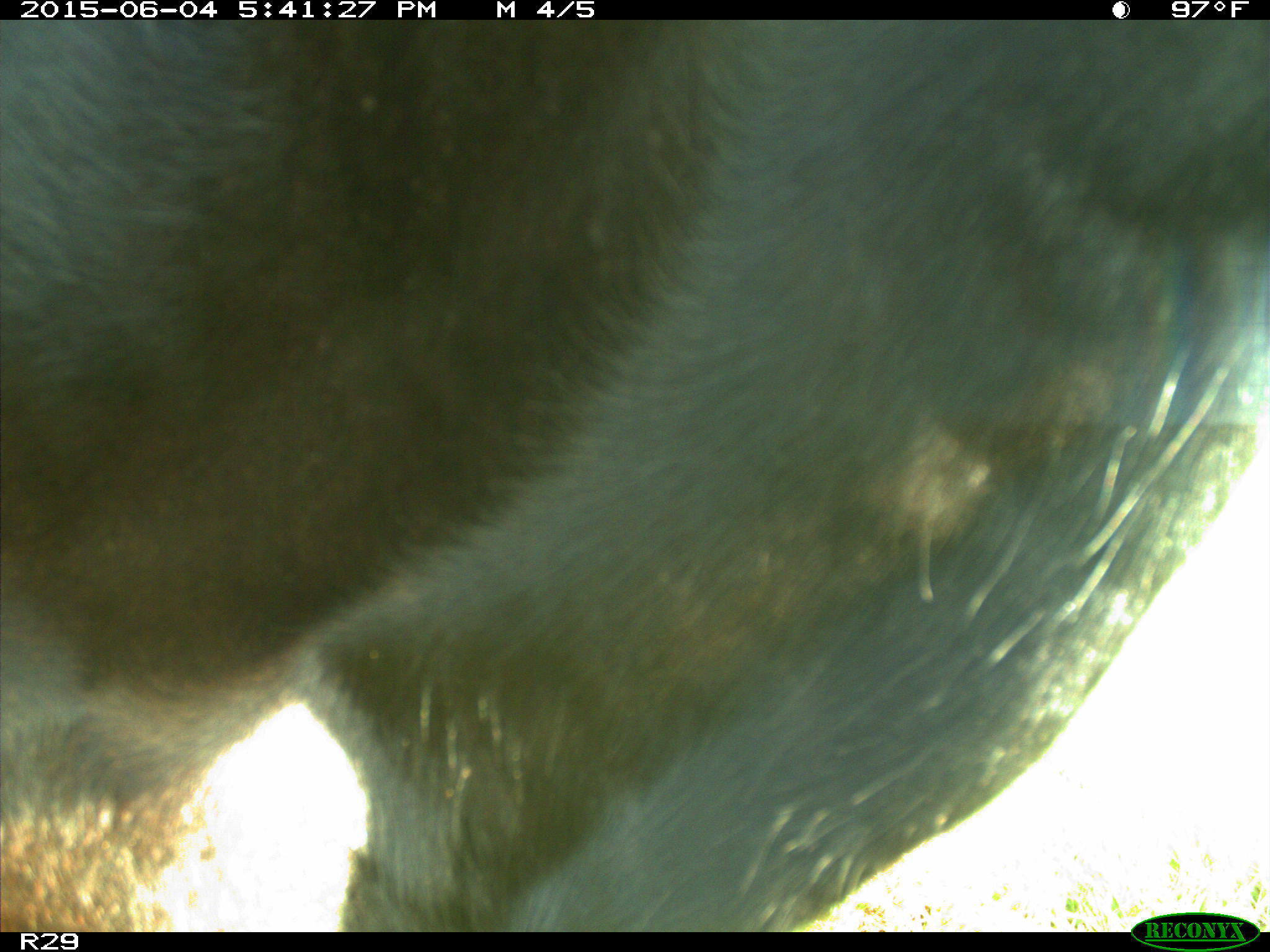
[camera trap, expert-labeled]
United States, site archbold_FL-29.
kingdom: Animalia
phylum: Chordata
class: Mammalia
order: Artiodactyla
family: Bovidae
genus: Bos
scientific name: Bos taurus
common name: domestic cow